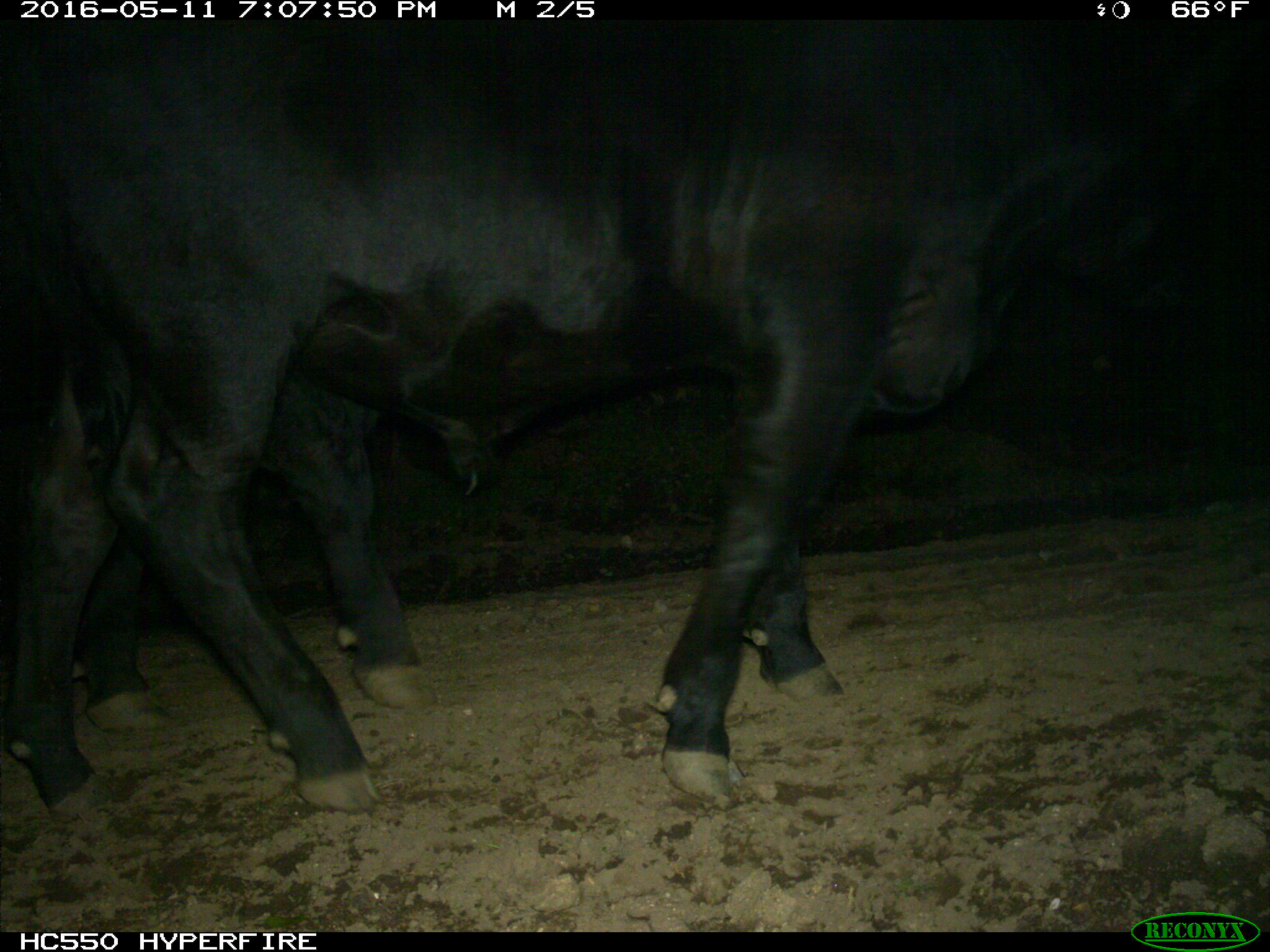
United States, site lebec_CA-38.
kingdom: Animalia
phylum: Chordata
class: Mammalia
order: Artiodactyla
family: Bovidae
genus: Bos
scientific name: Bos taurus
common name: domestic cow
Bos taurus (domestic cow).